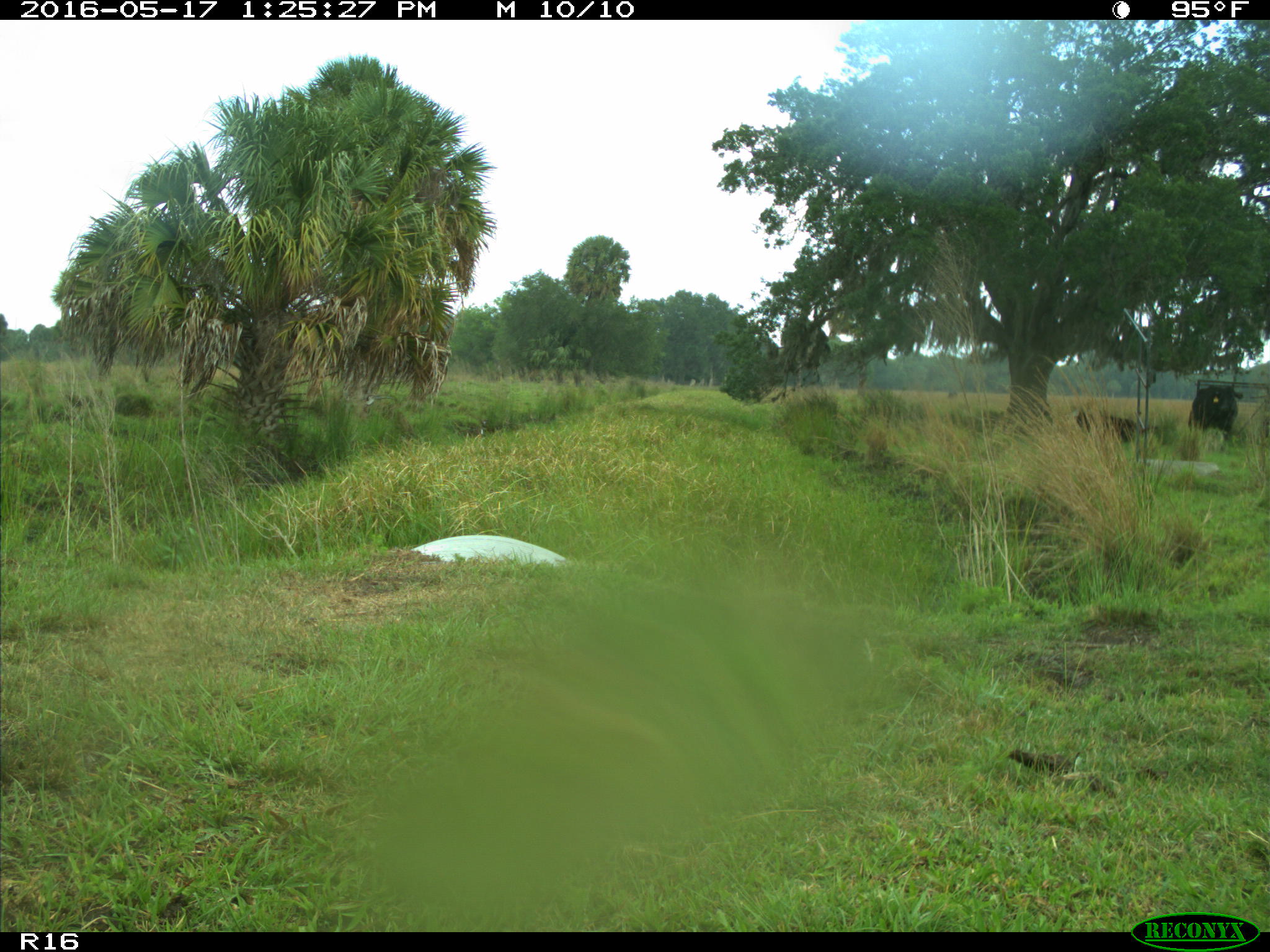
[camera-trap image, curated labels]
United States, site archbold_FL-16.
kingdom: Animalia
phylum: Chordata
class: Mammalia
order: Artiodactyla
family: Bovidae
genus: Bos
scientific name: Bos taurus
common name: domestic cow